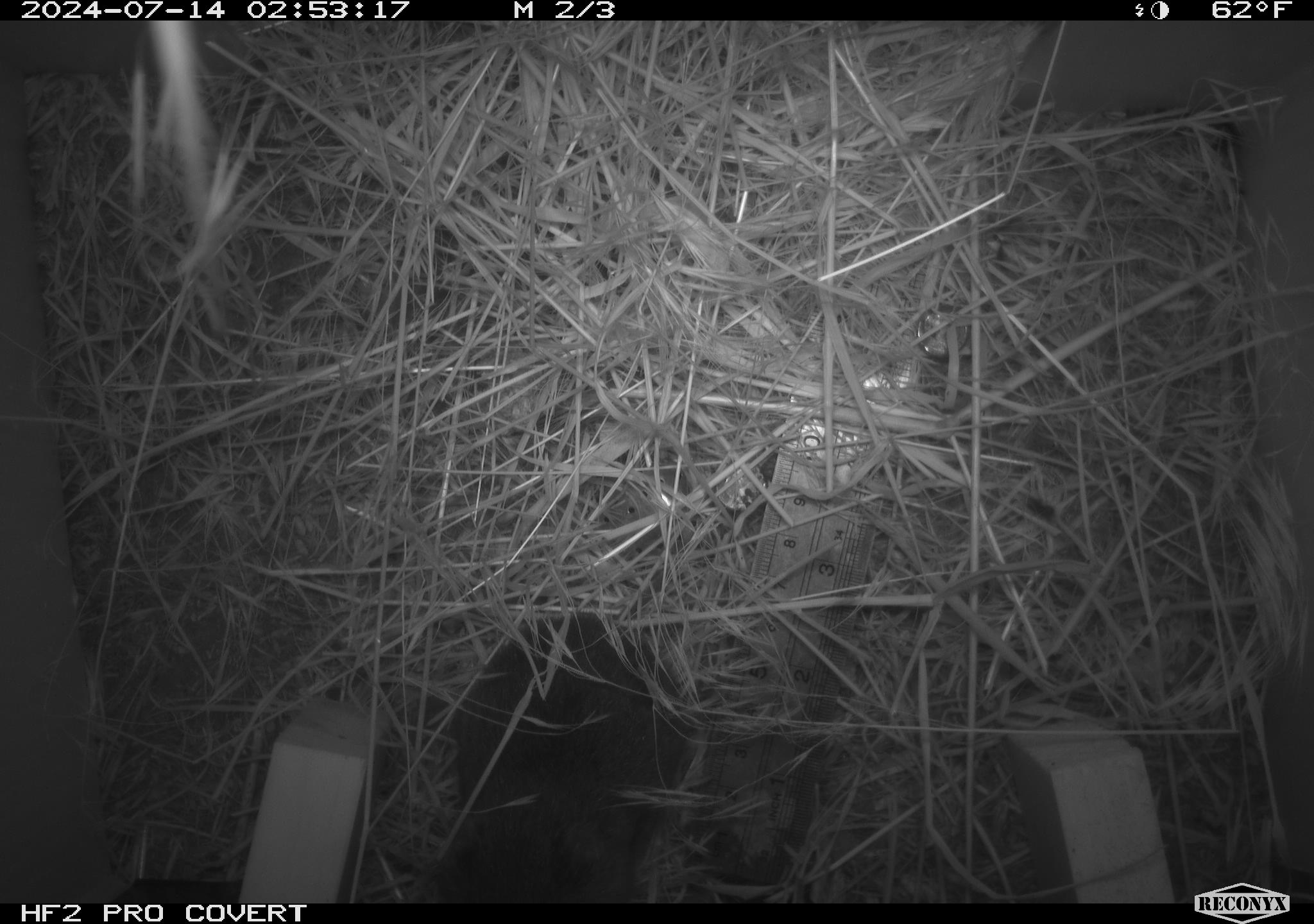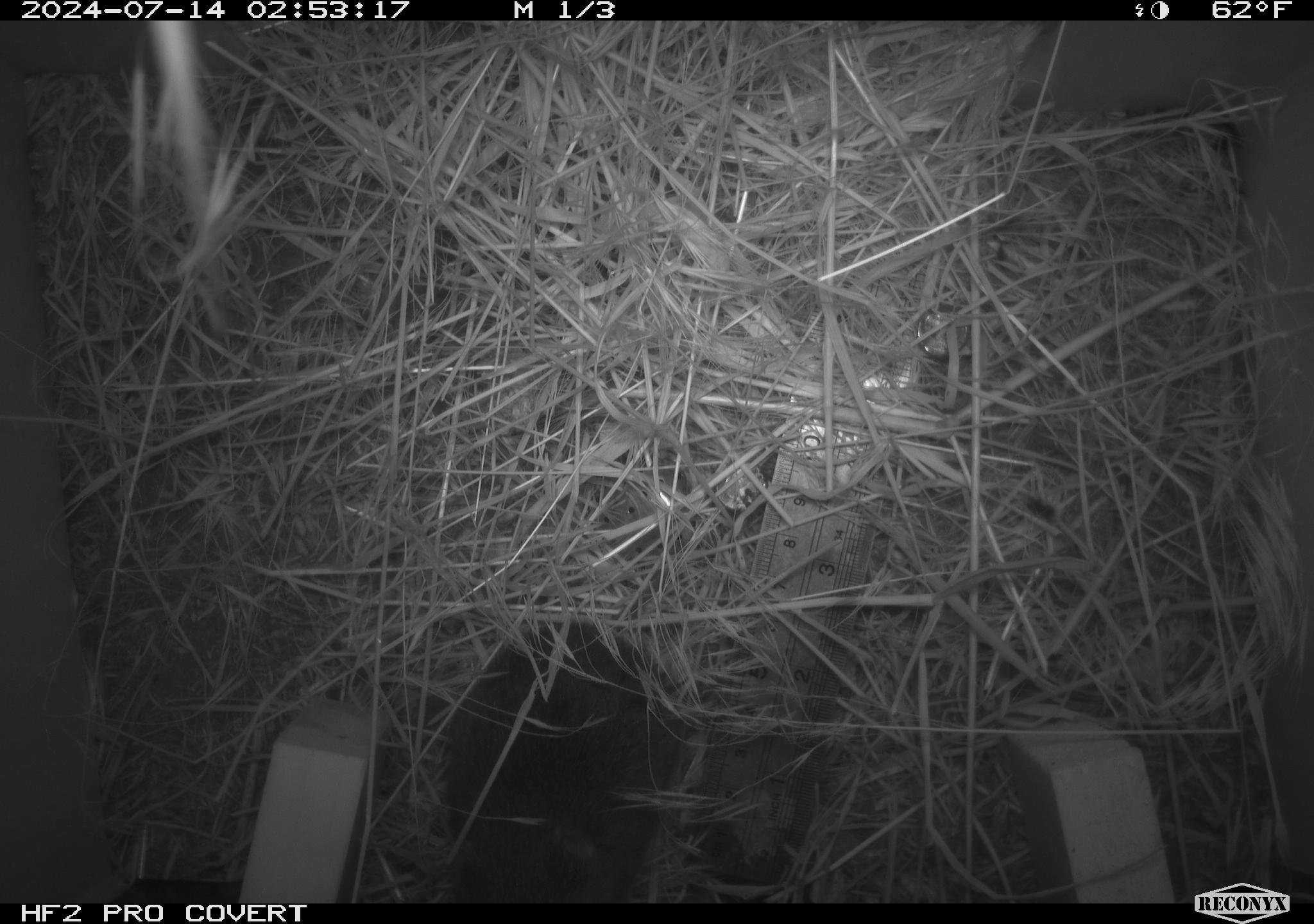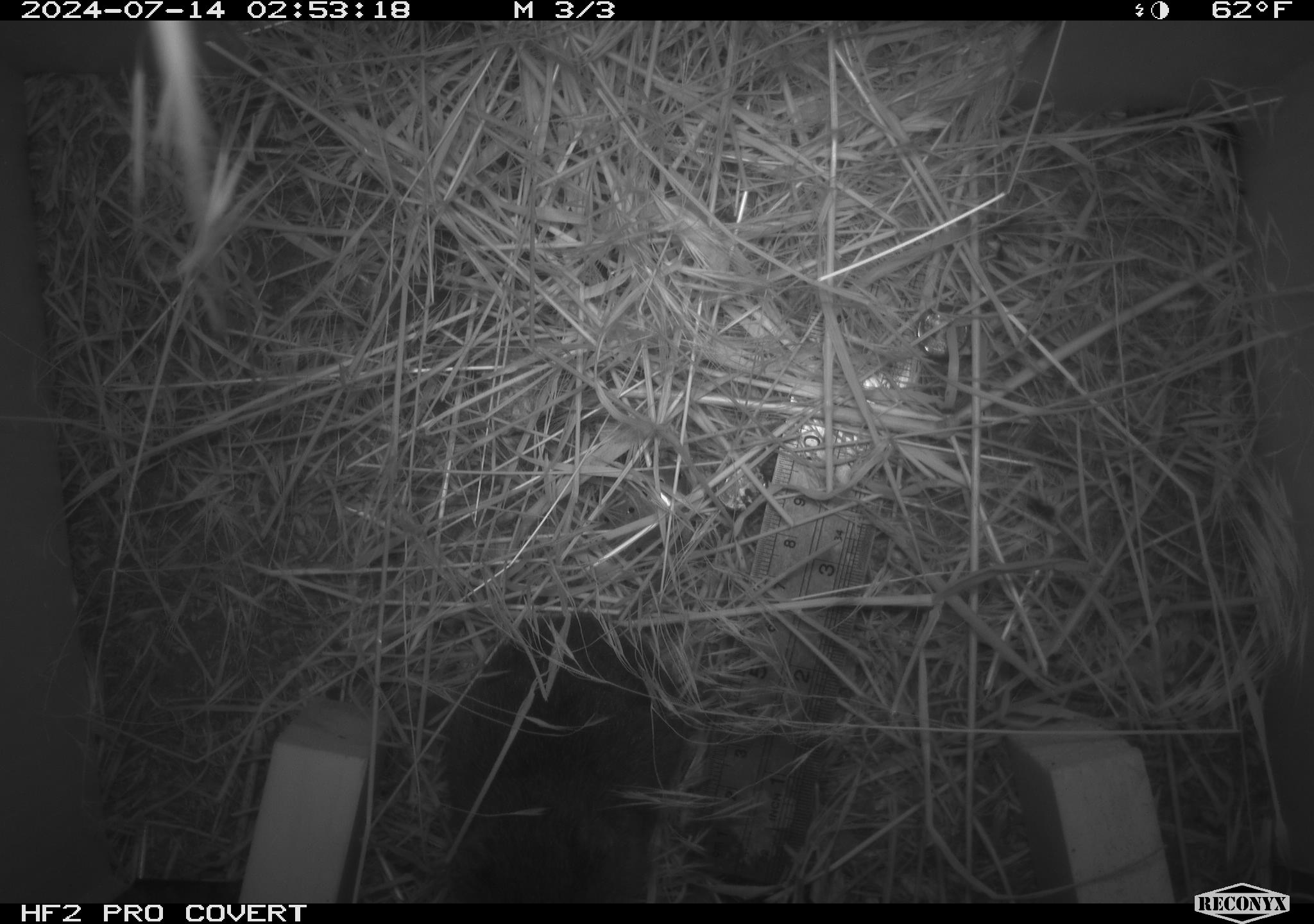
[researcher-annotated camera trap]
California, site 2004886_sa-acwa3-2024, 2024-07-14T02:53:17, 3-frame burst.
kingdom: Animalia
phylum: Chordata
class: Mammalia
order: Rodentia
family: Cricetidae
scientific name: Arvicolinae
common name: voles, lemmings, and muskrats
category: arvicolinae subfamily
Arvicolinae subfamily (voles, lemmings, and muskrats) (Arvicolinae).